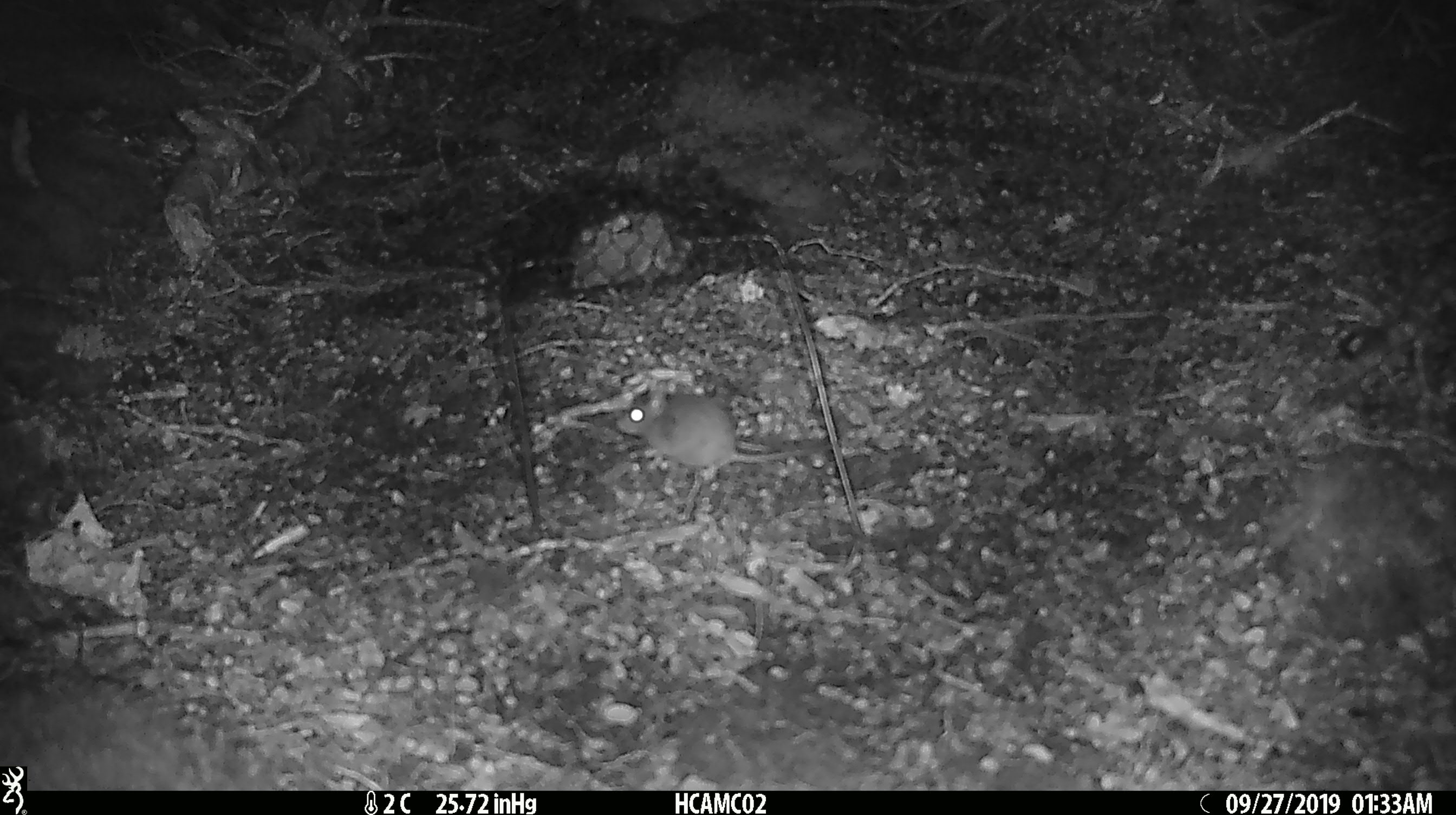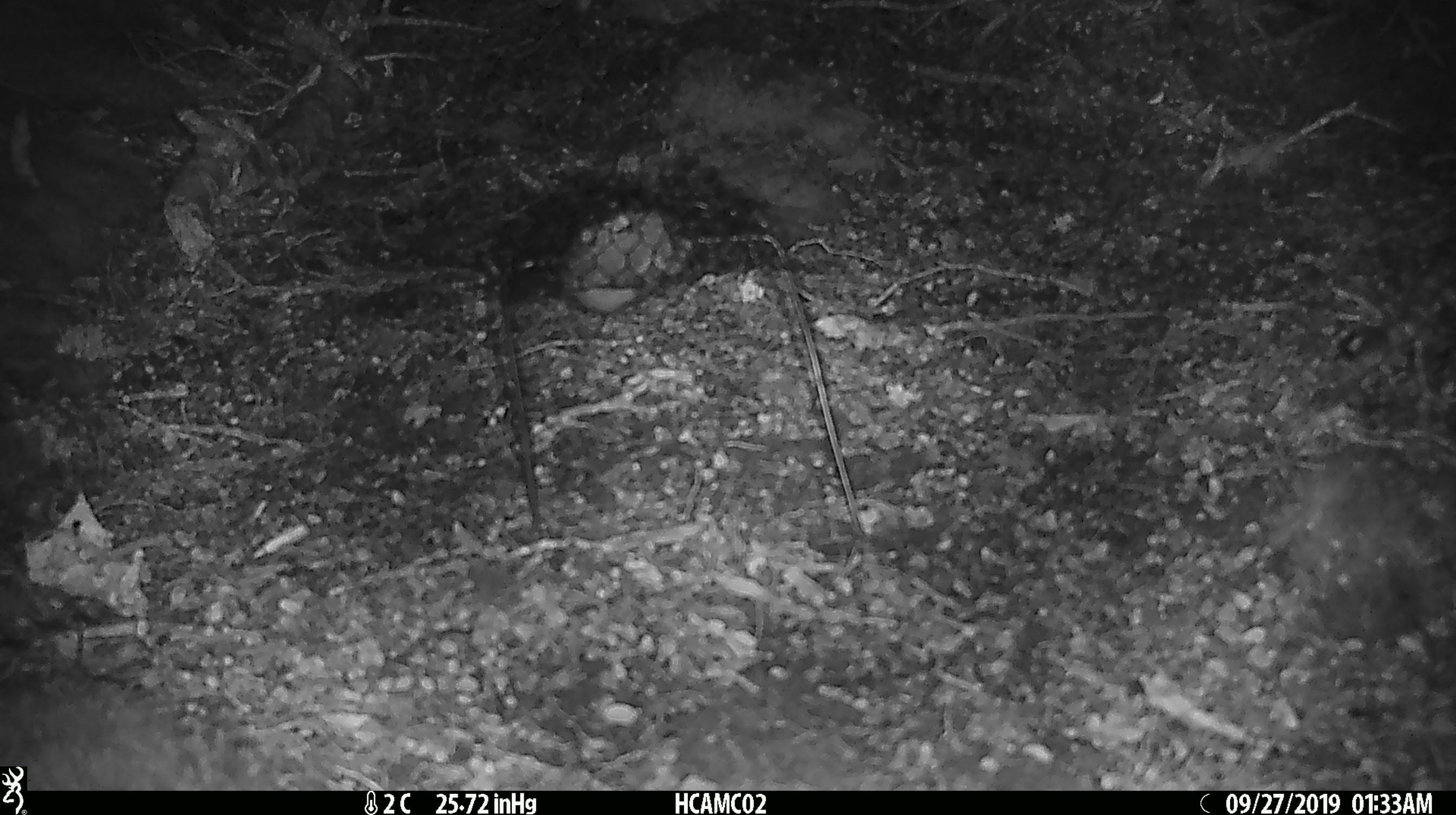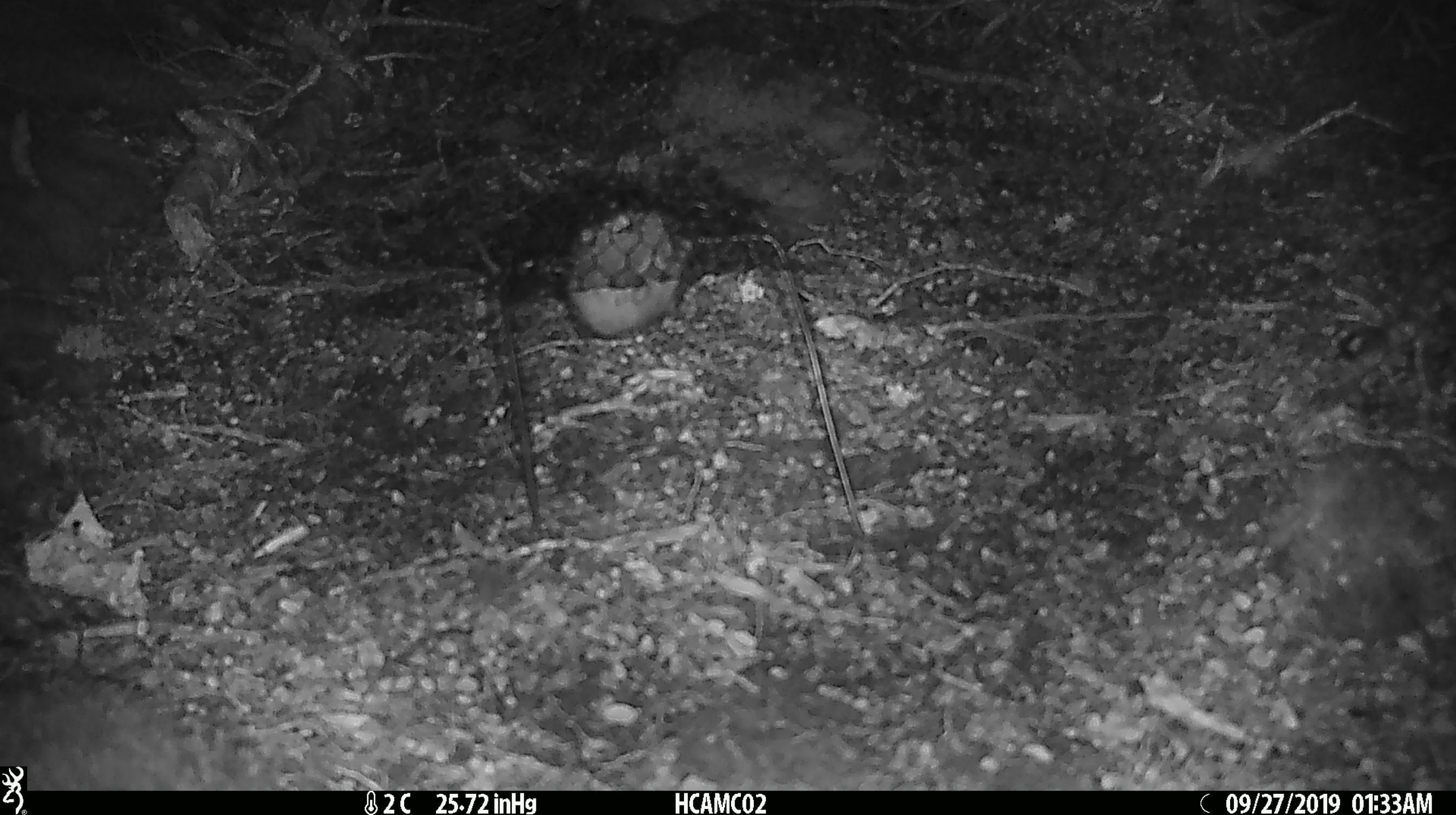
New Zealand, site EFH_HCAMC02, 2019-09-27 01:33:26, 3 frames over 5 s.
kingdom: Animalia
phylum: Chordata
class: Mammalia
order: Rodentia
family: Muridae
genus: Mus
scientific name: Mus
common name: mouse